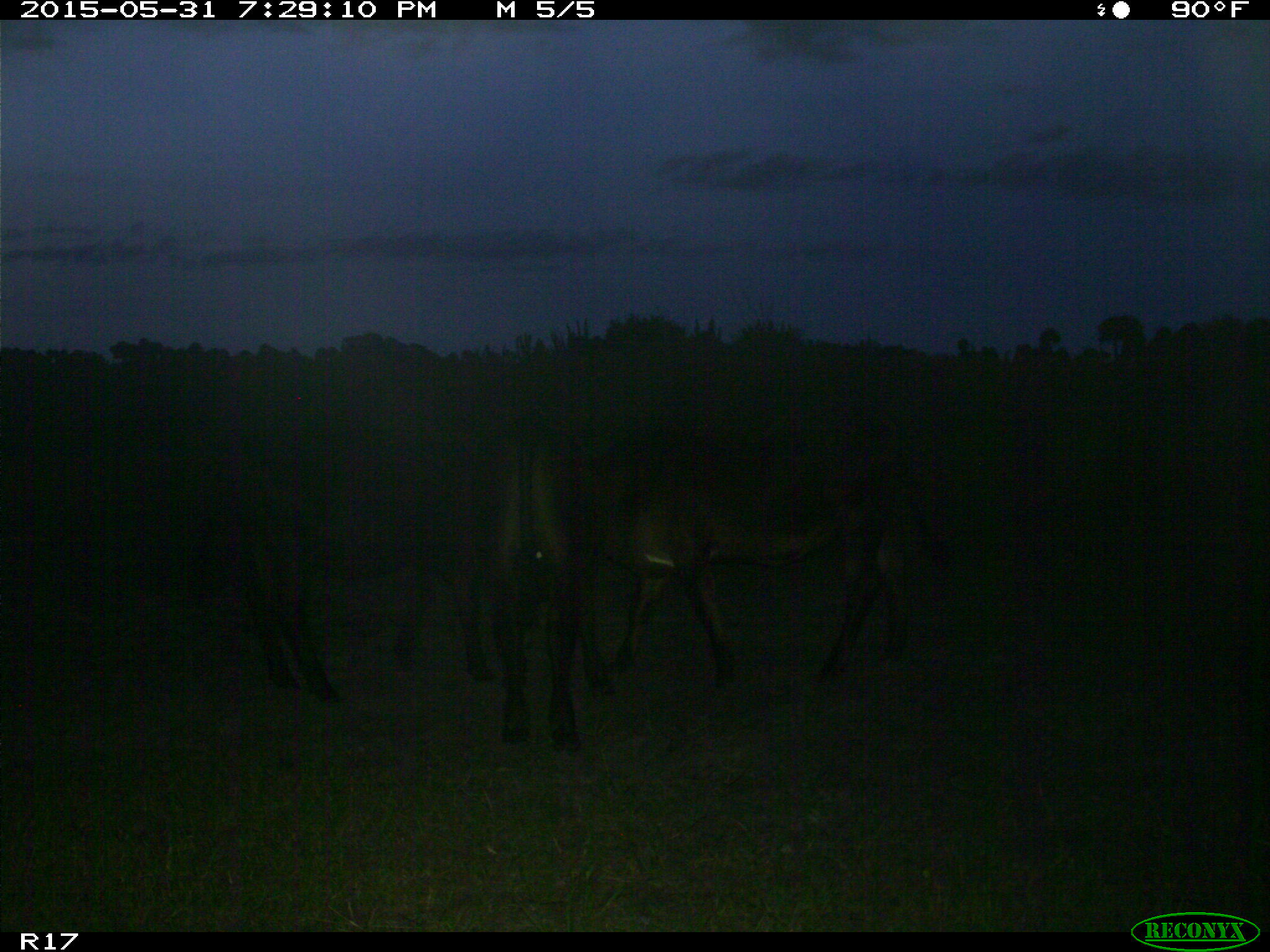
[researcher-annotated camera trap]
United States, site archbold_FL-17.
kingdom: Animalia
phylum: Chordata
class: Mammalia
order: Artiodactyla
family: Bovidae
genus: Bos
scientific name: Bos taurus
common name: domestic cow